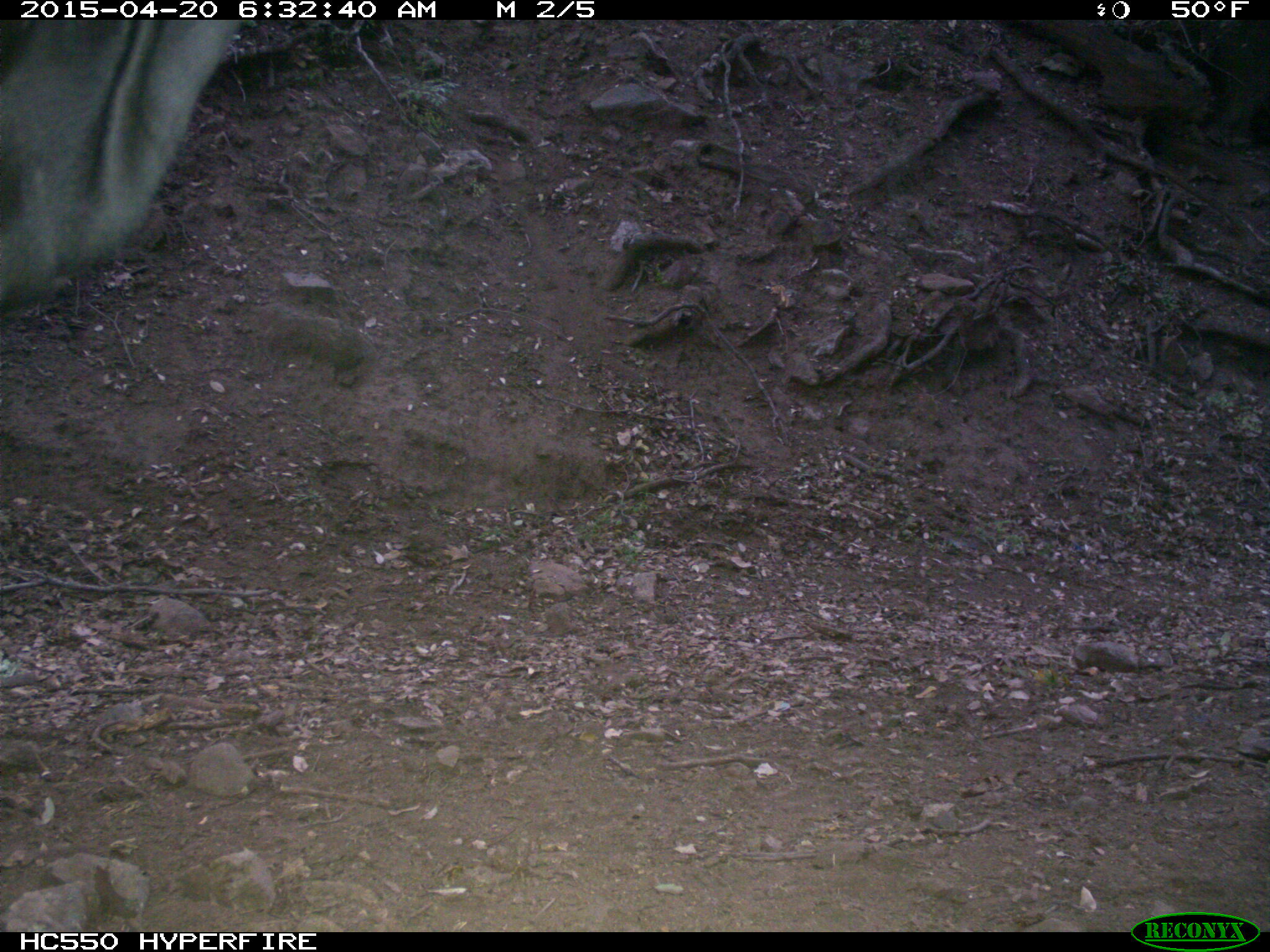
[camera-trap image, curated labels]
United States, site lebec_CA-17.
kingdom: Animalia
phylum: Chordata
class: Mammalia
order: Artiodactyla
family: Bovidae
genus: Bos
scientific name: Bos taurus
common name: domestic cow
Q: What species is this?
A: Bos taurus (domestic cow).